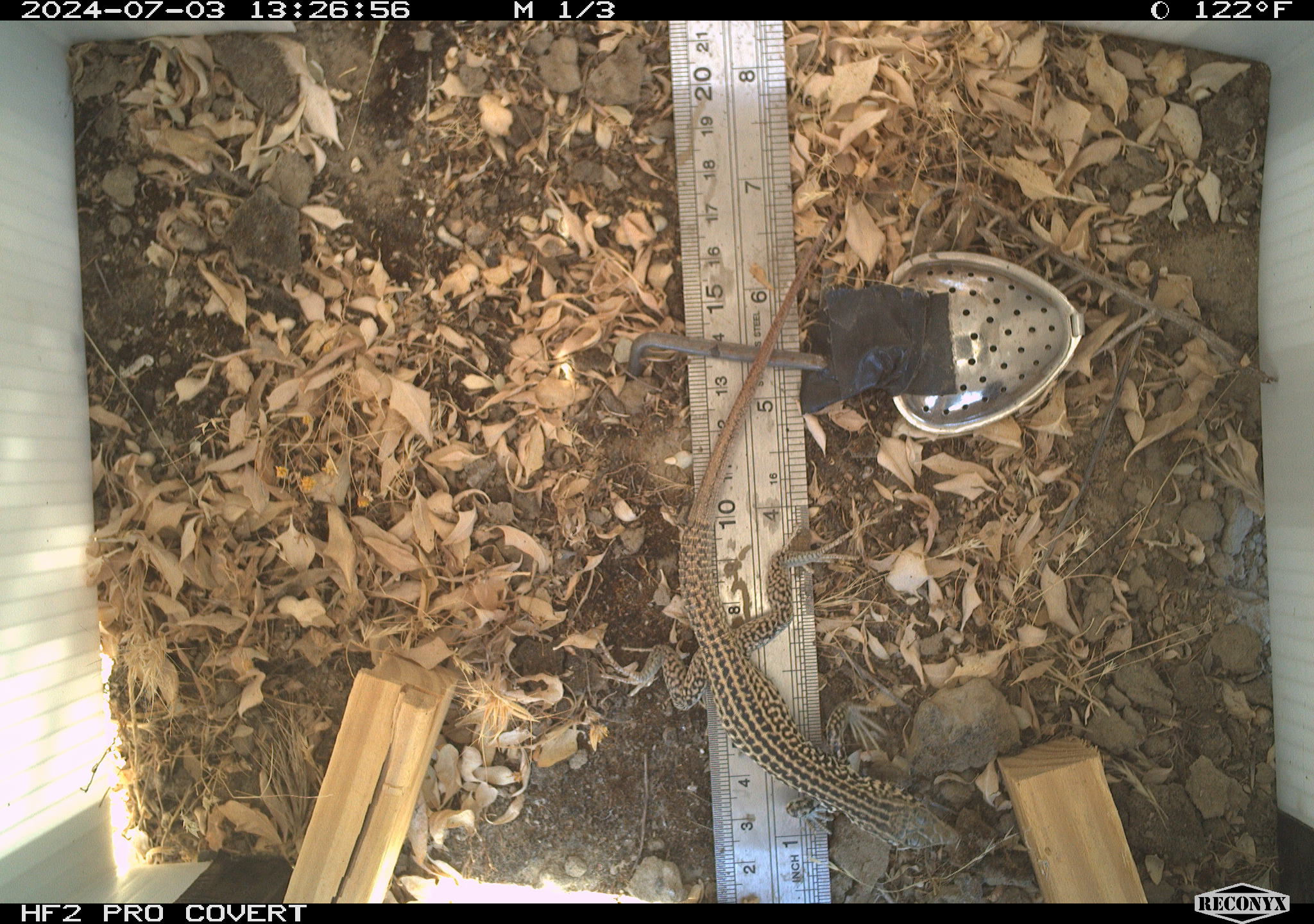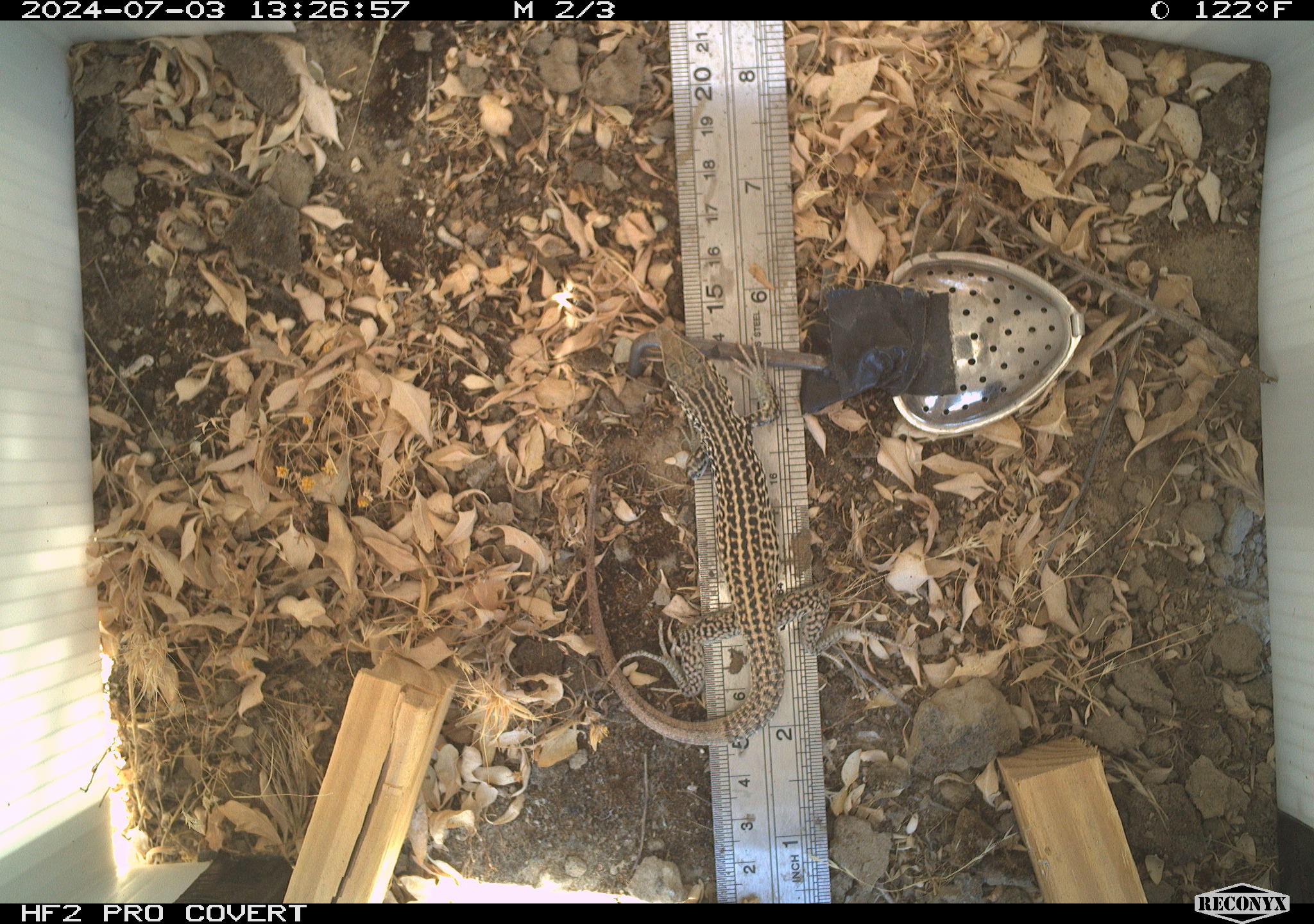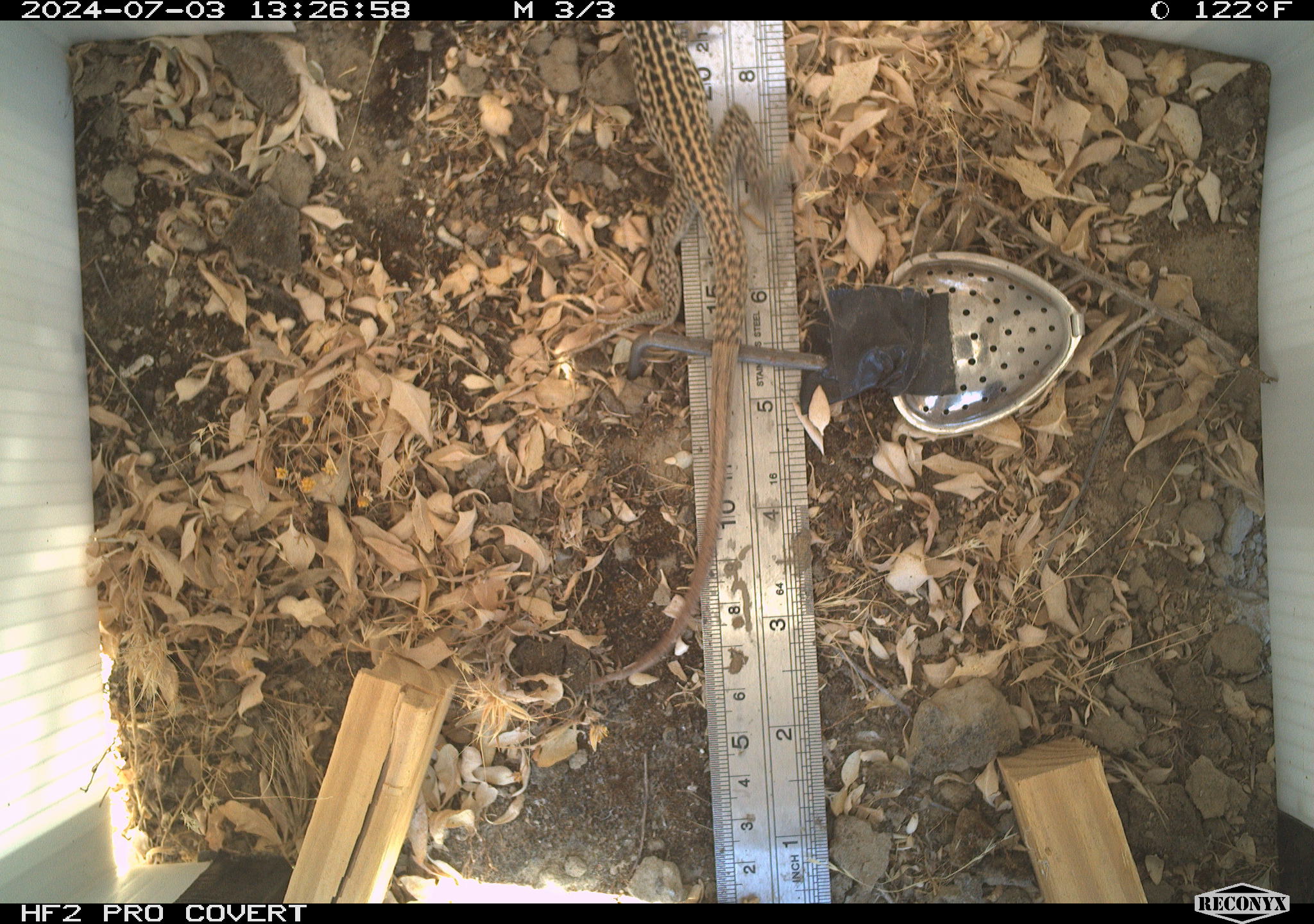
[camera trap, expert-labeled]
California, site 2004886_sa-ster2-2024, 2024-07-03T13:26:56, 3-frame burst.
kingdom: Animalia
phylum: Chordata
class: Reptilia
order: Squamata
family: Teiidae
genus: Aspidoscelis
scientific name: Aspidoscelis tigris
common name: western whiptail